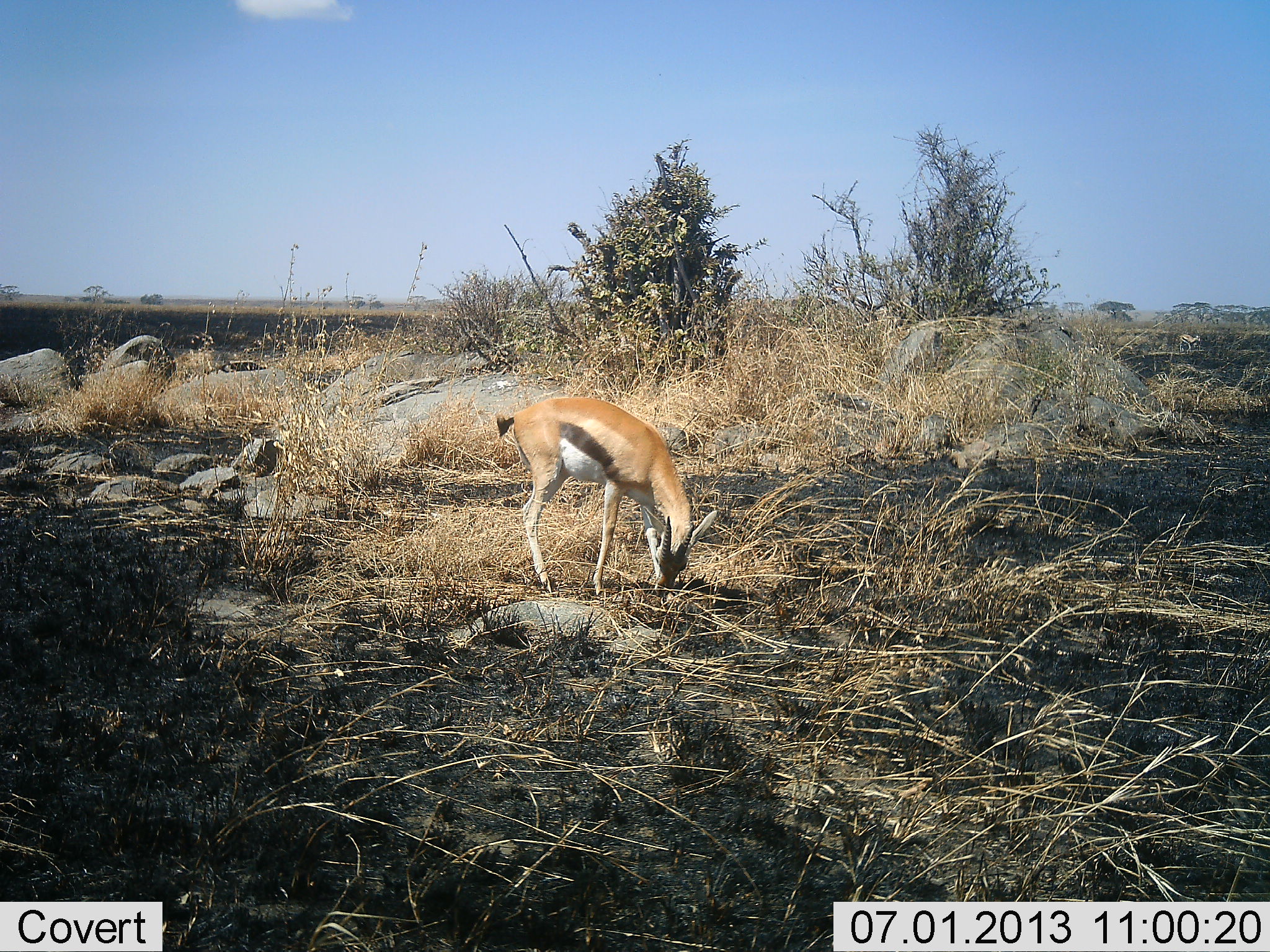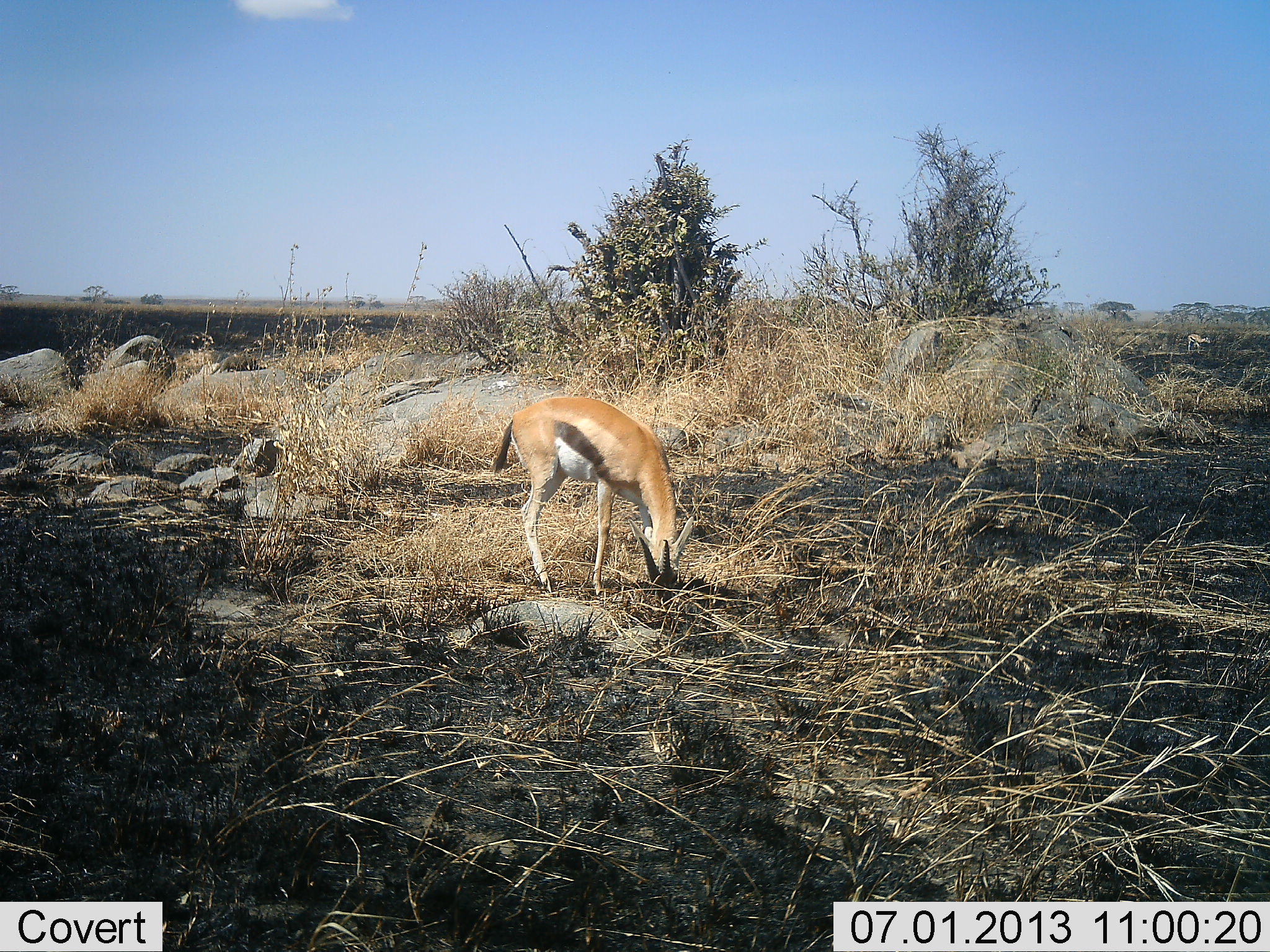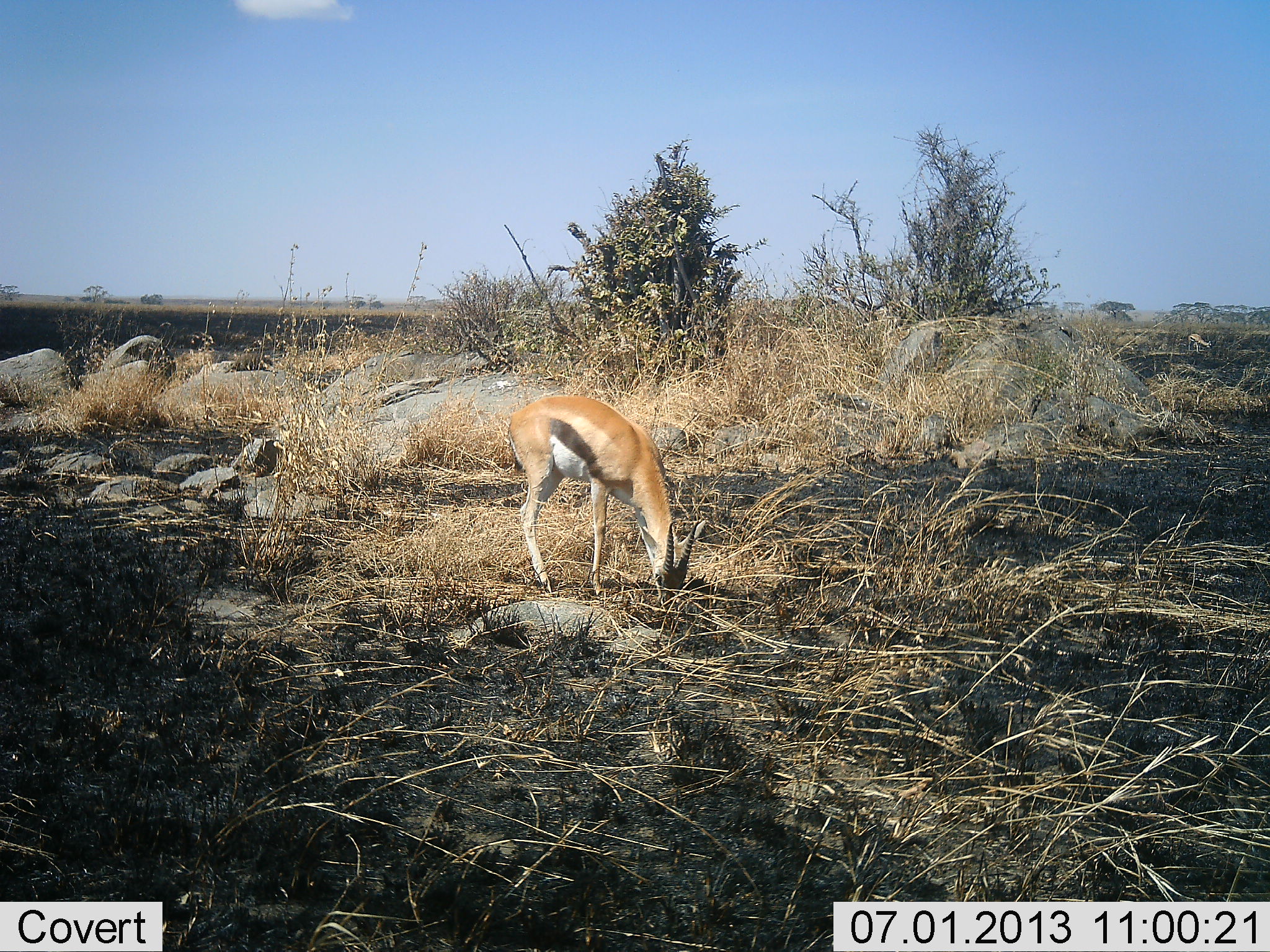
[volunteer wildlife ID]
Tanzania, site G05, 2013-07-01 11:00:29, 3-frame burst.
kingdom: Animalia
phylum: Chordata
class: Mammalia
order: Artiodactyla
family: Bovidae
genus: Eudorcas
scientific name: Eudorcas thomsonii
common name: thomson's gazelle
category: gazellethomsons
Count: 2.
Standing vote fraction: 27%.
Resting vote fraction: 0%.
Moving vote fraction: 4%.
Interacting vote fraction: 4%.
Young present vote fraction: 0%.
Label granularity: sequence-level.